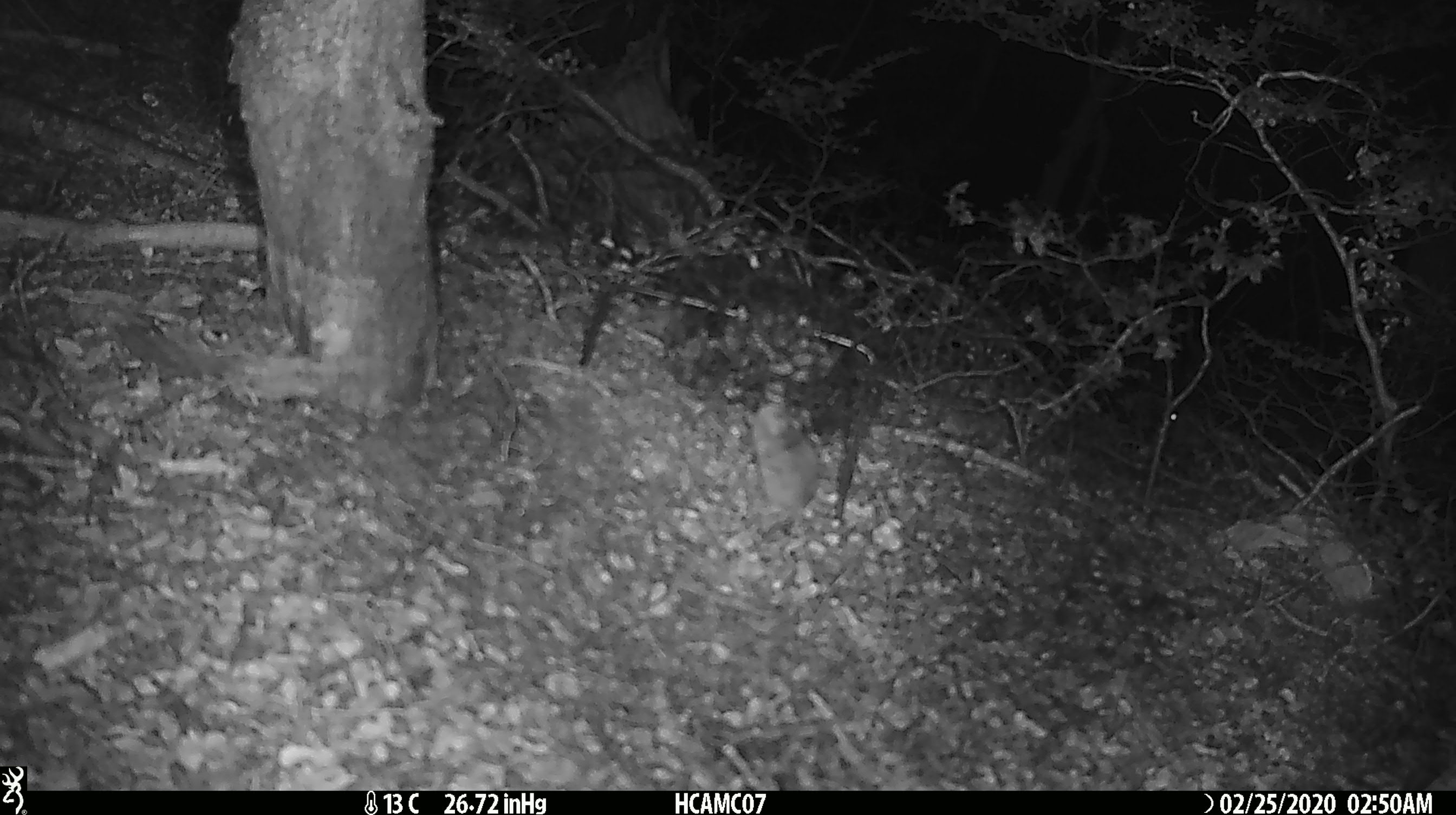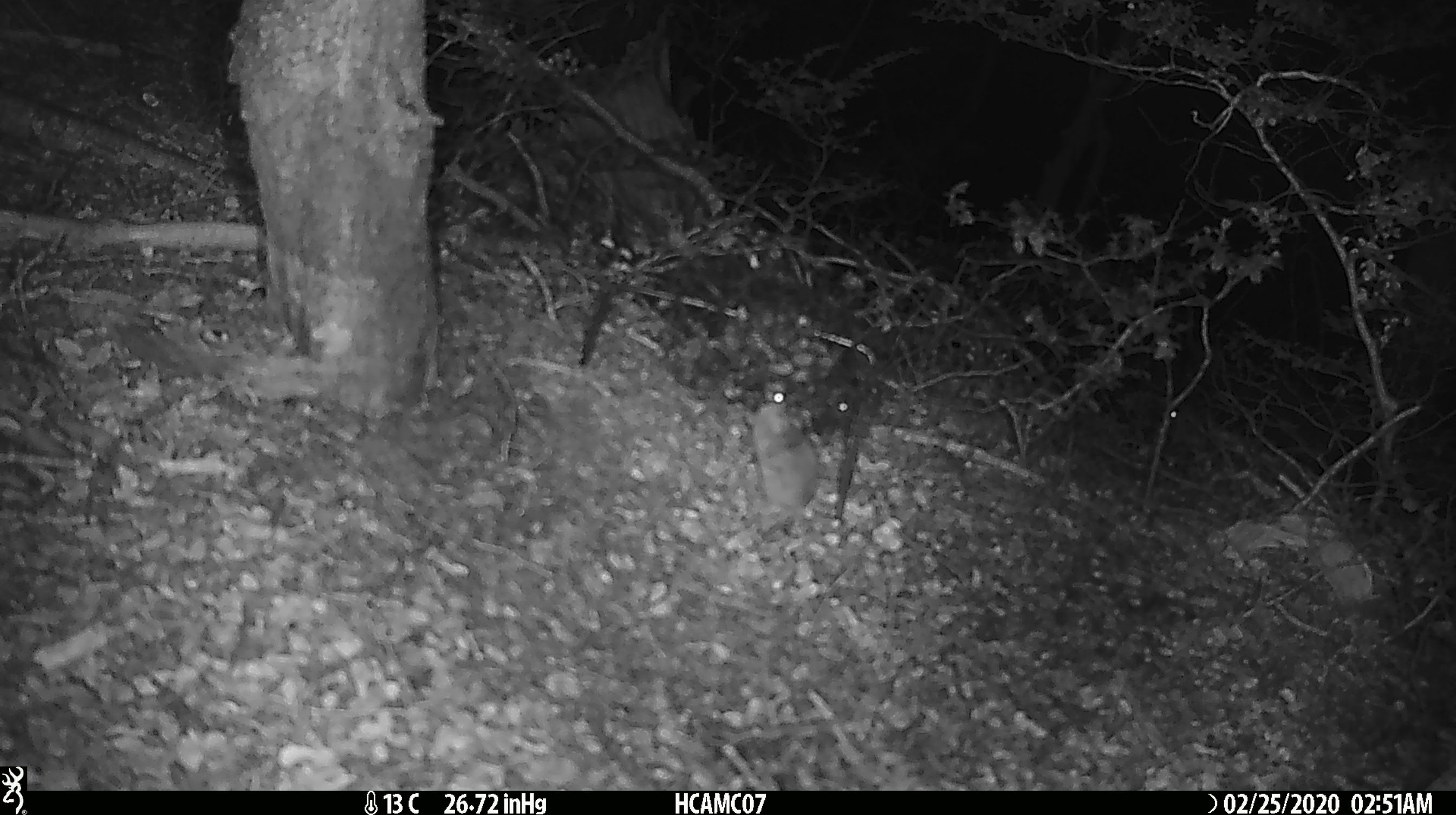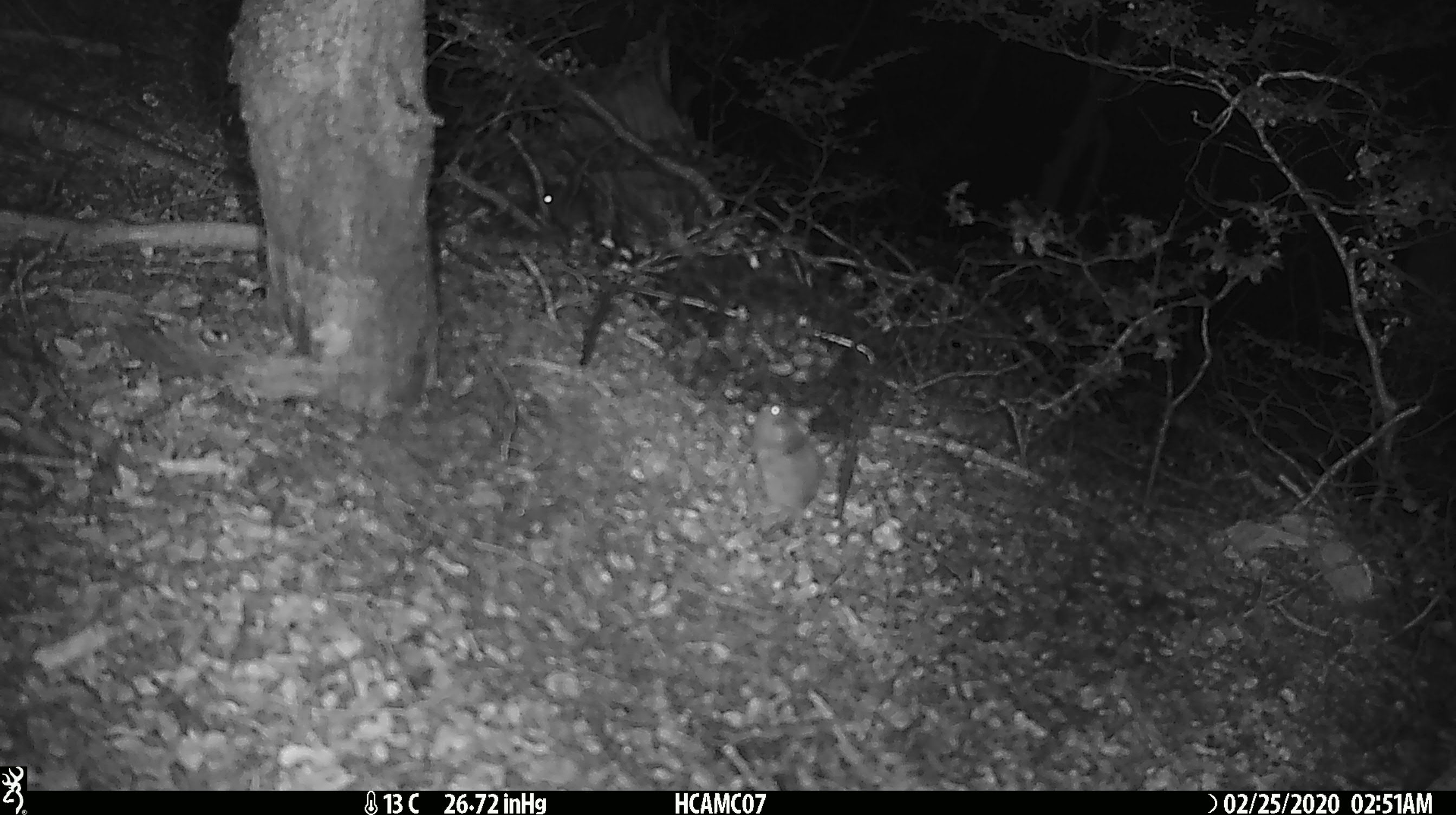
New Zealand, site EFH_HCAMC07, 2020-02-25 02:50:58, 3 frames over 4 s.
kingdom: Animalia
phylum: Chordata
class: Mammalia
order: Rodentia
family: Muridae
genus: Mus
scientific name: Mus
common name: mouse